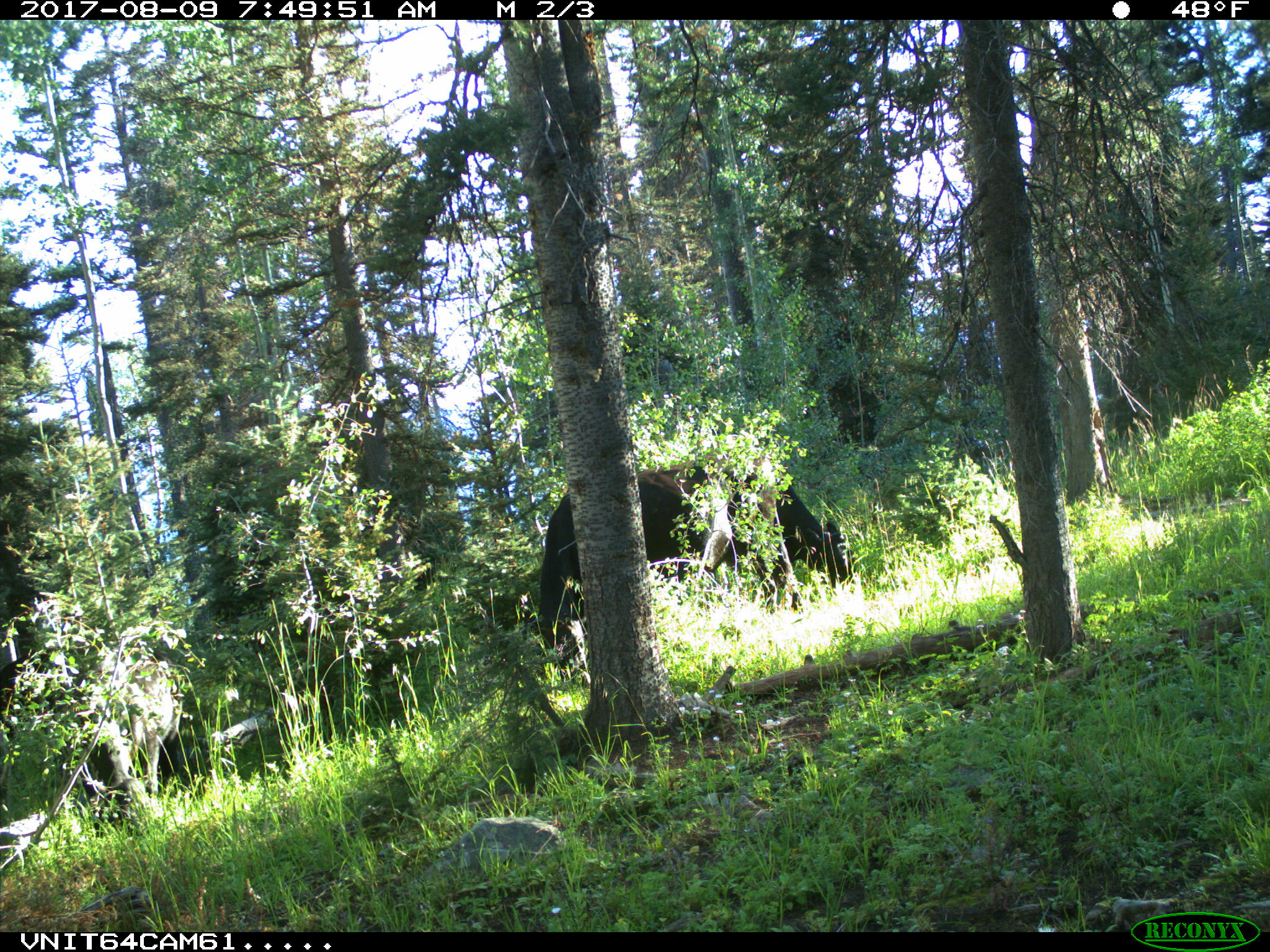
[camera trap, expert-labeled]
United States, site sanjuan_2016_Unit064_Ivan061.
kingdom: Animalia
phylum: Chordata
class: Mammalia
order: Artiodactyla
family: Bovidae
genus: Bos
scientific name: Bos taurus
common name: domestic cow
Bos taurus (domestic cow).